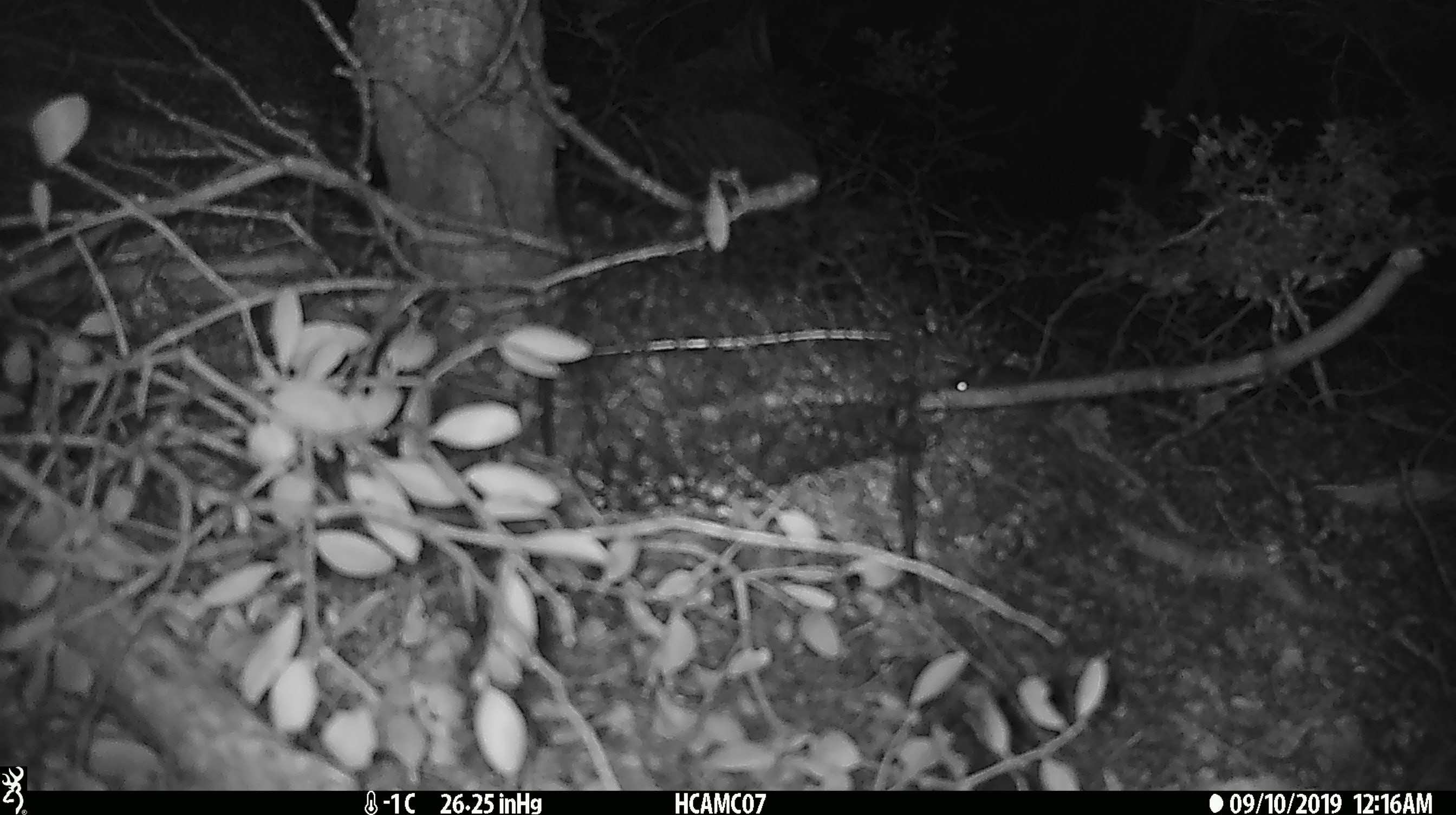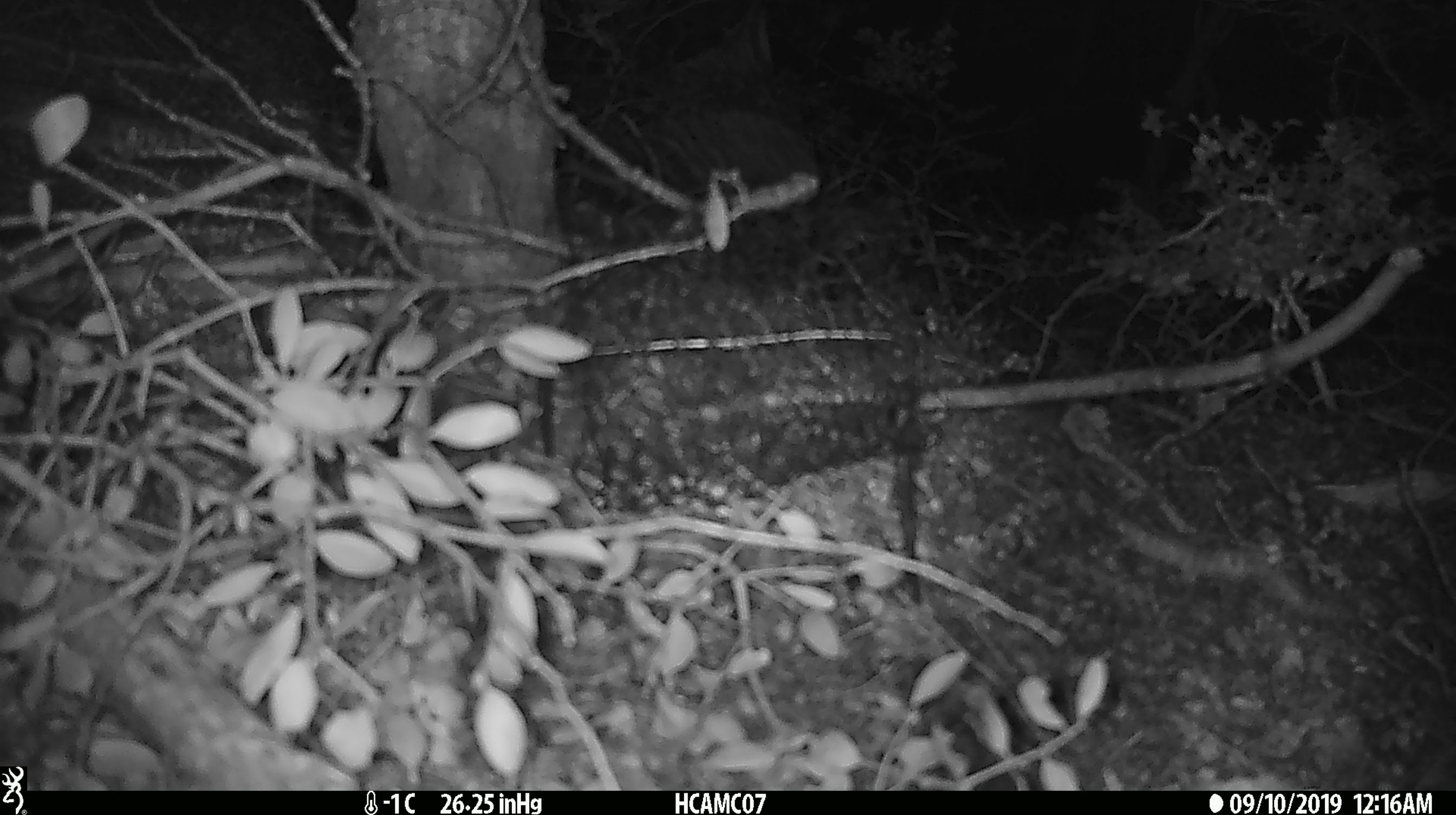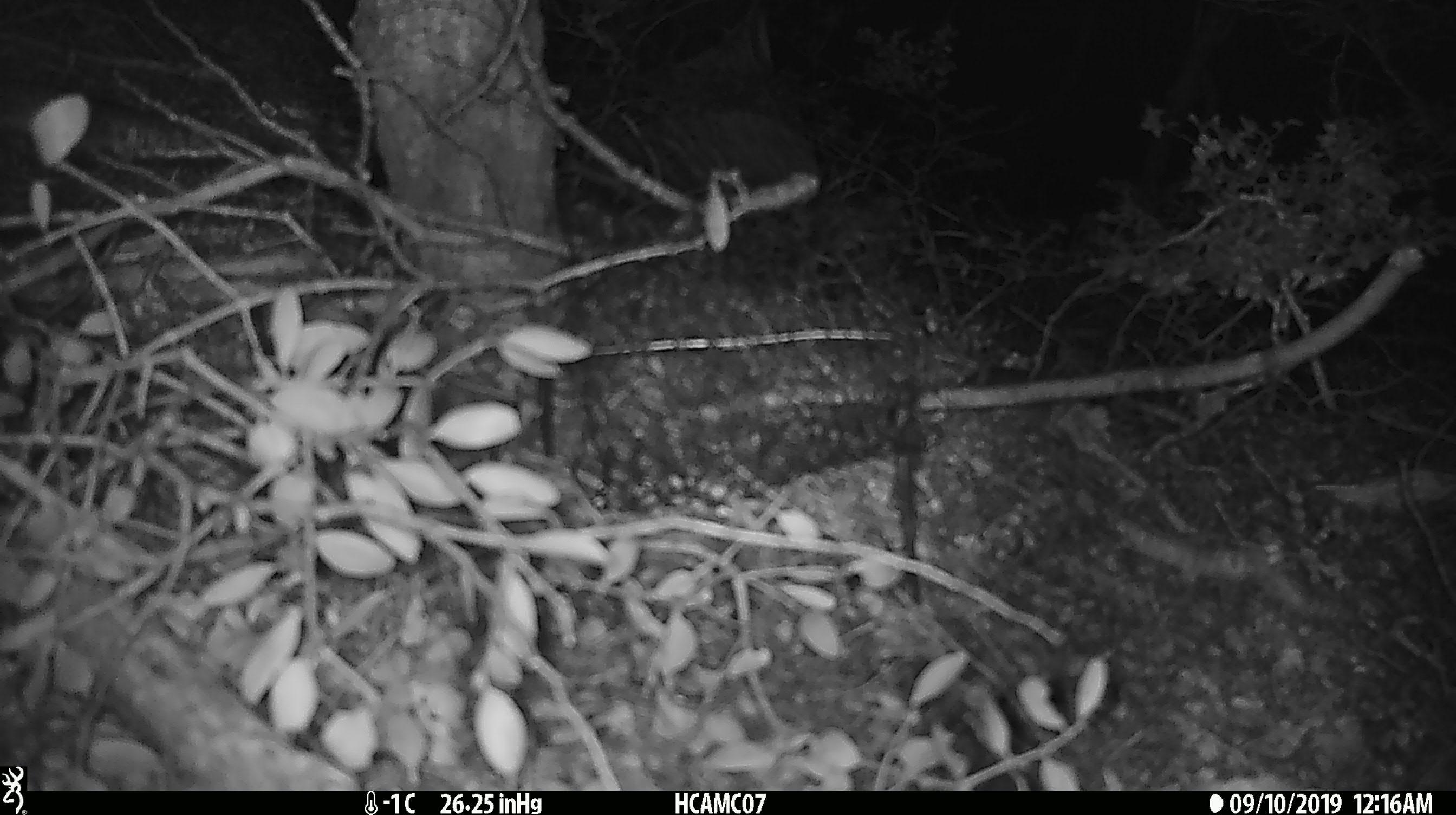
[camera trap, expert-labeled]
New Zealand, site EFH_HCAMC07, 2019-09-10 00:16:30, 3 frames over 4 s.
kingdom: Animalia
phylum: Chordata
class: Mammalia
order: Rodentia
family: Muridae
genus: Mus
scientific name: Mus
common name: mouse